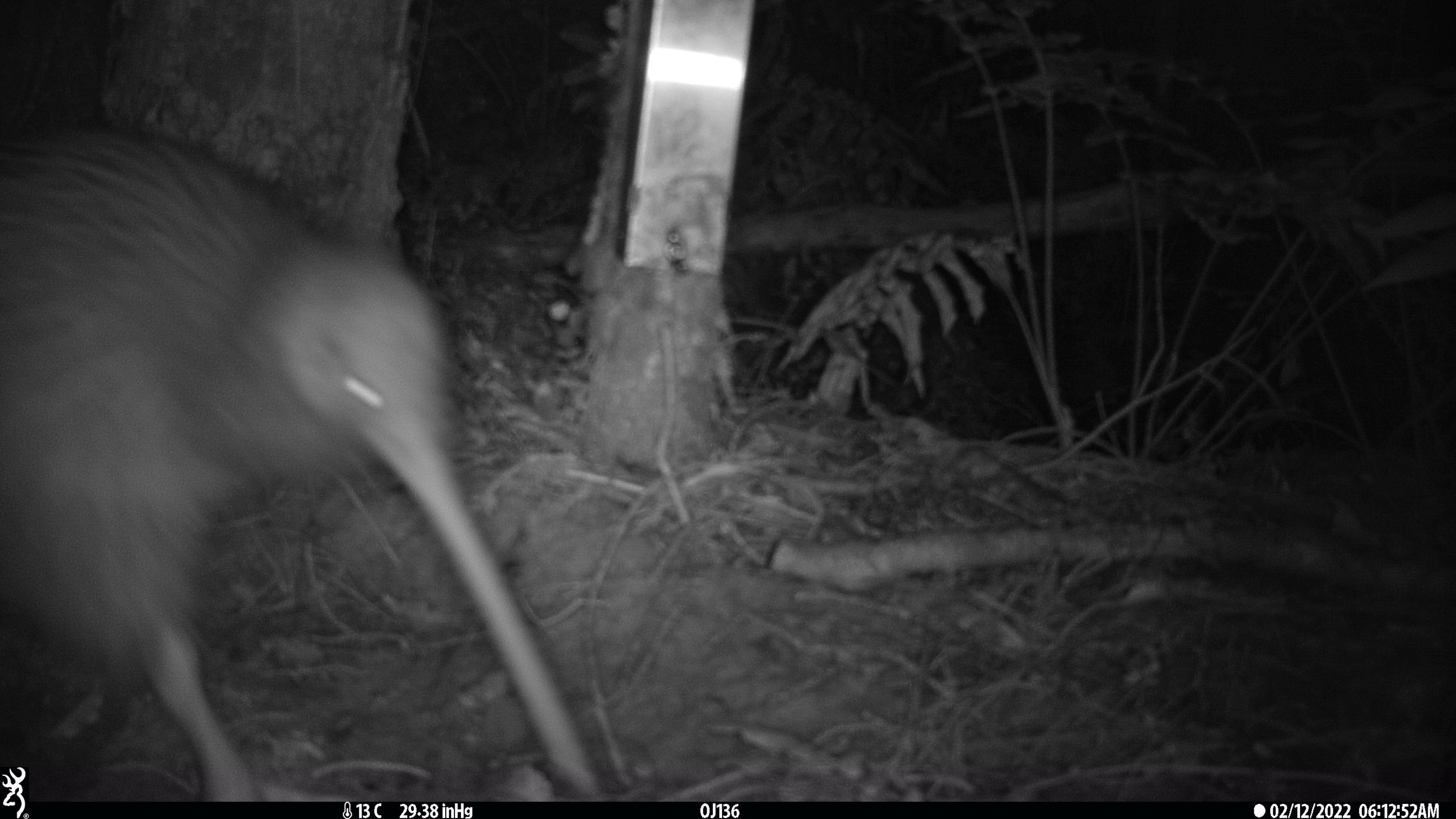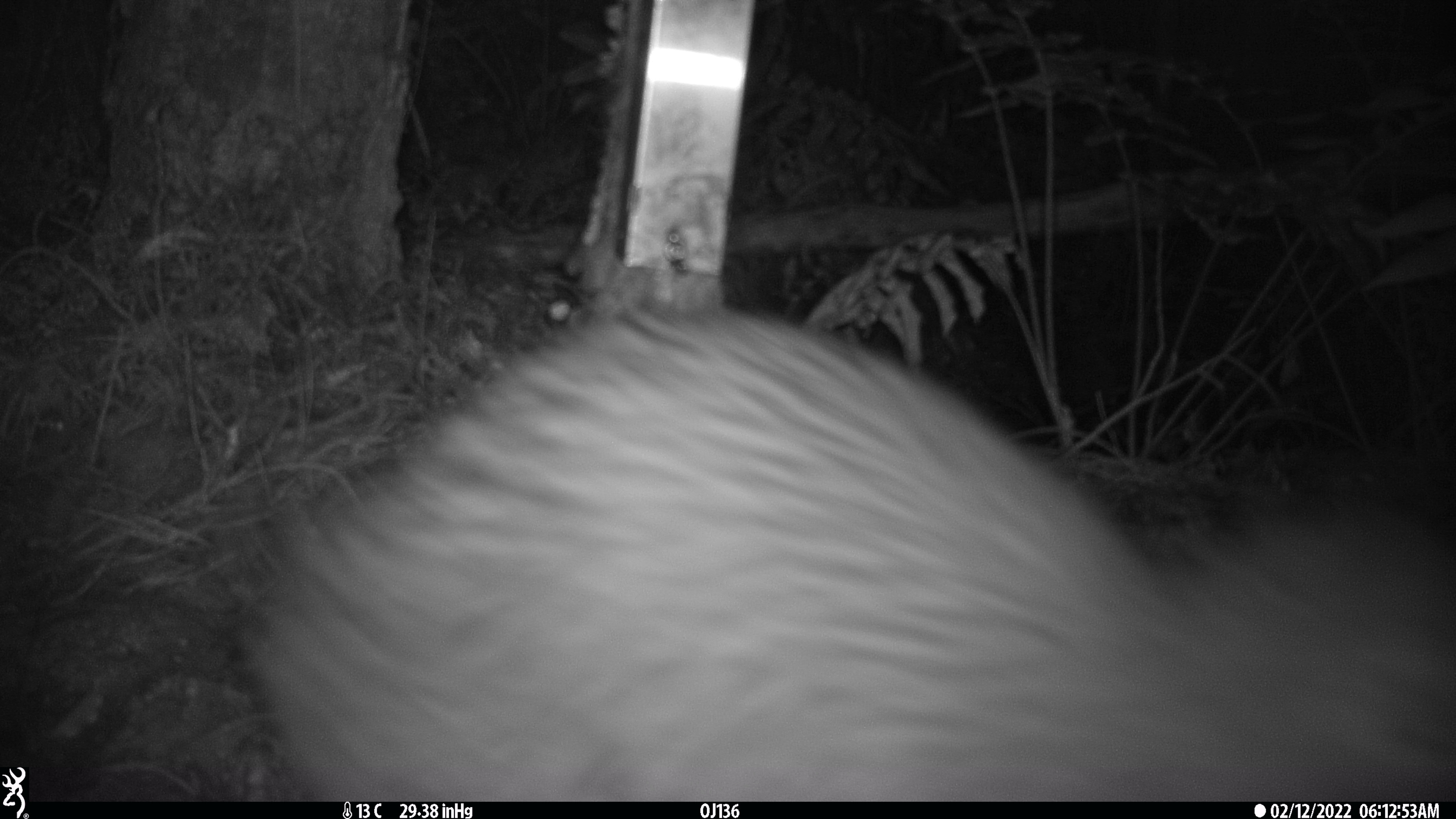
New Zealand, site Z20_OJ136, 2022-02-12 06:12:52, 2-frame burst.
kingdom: Animalia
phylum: Chordata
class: Aves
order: Apterygiformes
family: Apterygidae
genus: Apteryx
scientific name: Apteryx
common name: kiwi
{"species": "kiwi (Apteryx)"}